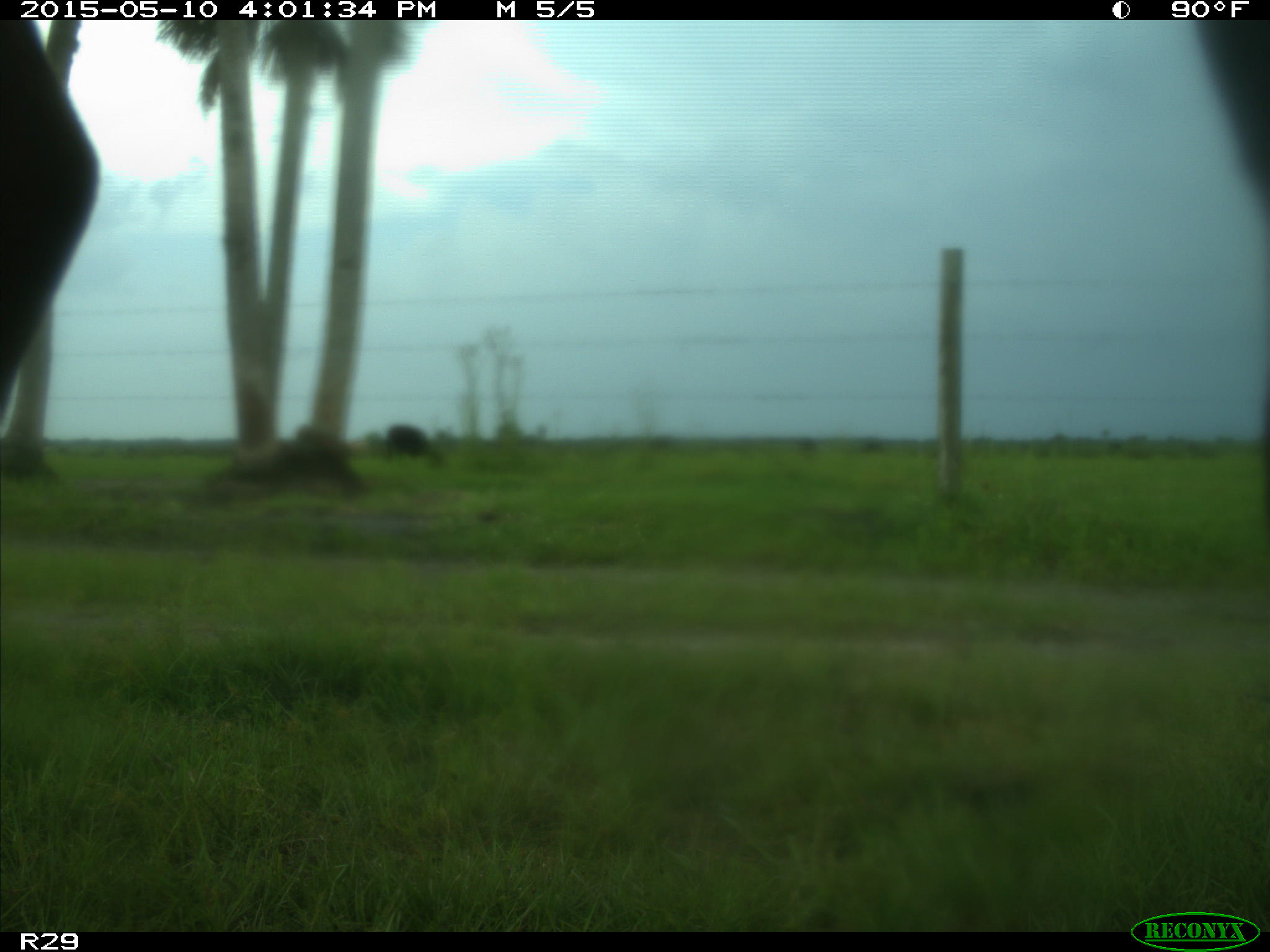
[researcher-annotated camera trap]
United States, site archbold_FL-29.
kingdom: Animalia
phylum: Chordata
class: Mammalia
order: Artiodactyla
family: Bovidae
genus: Bos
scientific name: Bos taurus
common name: domestic cow